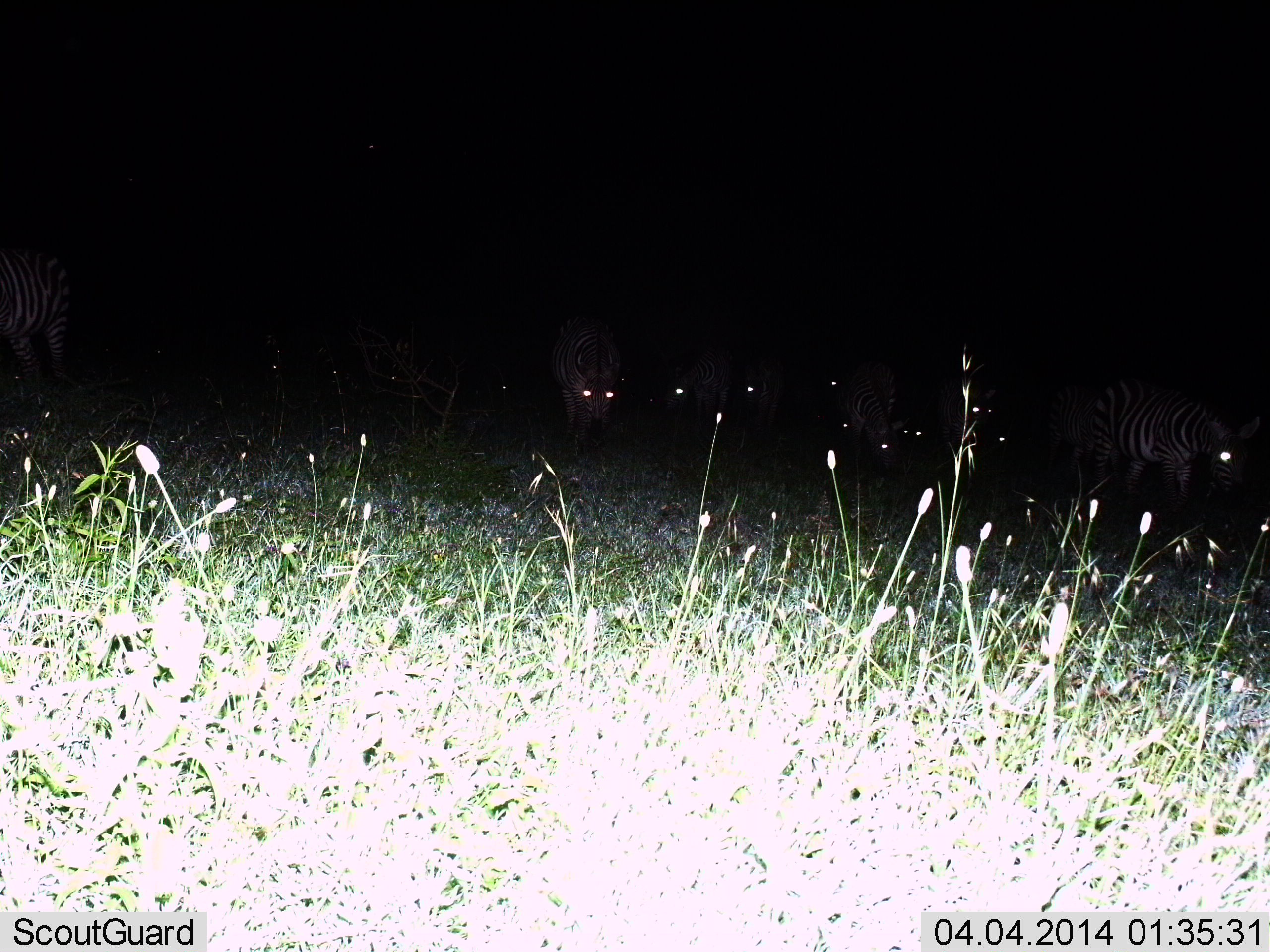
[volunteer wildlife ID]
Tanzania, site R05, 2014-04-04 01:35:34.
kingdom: Animalia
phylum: Chordata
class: Mammalia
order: Perissodactyla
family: Equidae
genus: Equus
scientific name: Equus quagga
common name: plains zebra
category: zebra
Zebra (plains zebra) (Equus quagga), count 11-50. Behavior (volunteer vote fractions): standing 60%, resting 0%, moving 50%, interacting 10%. Young present (vote fraction): 0%. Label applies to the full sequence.